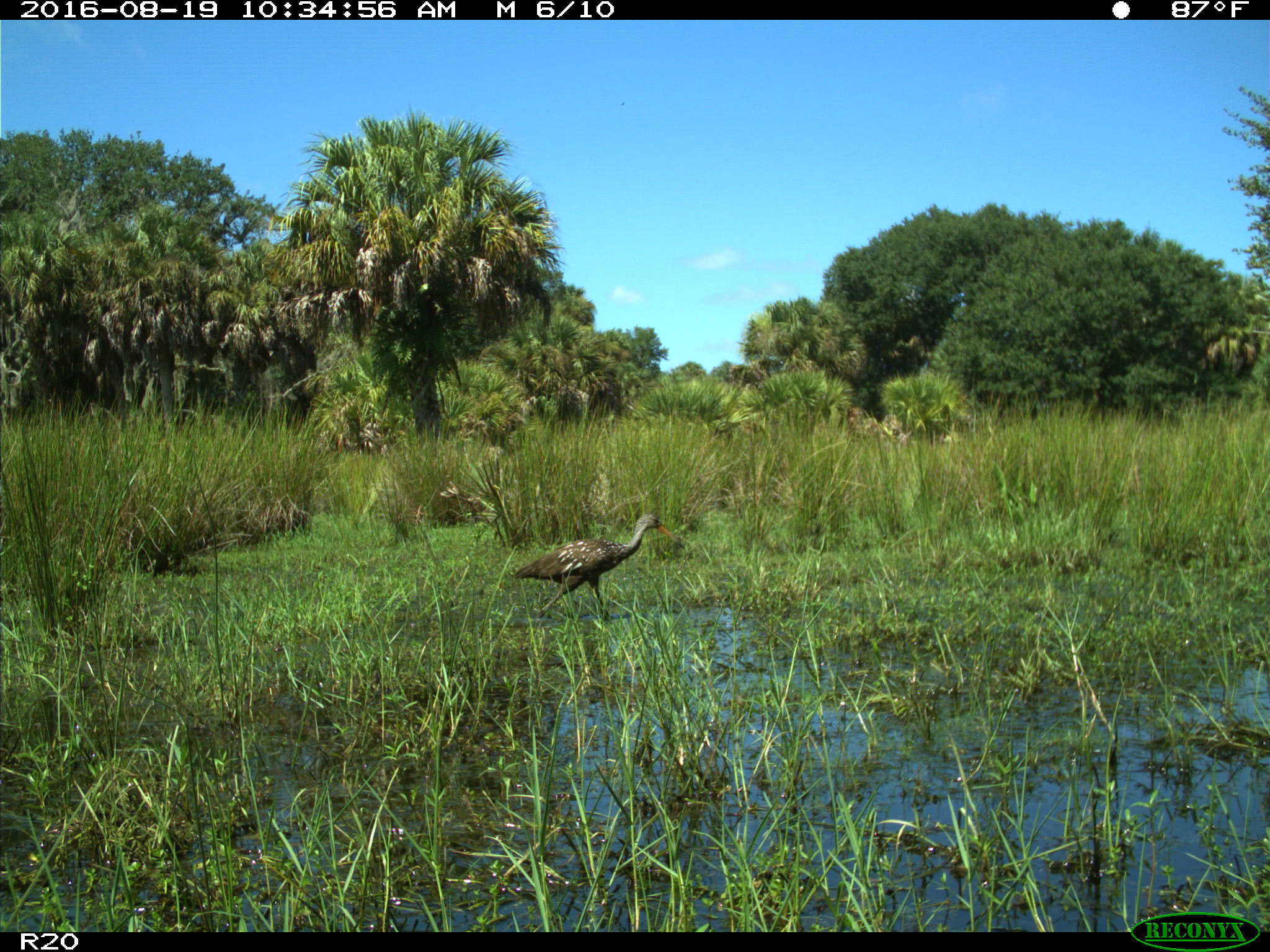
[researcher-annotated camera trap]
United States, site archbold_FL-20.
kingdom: Animalia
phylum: Chordata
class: Aves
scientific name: Aves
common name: birds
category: unidentified bird